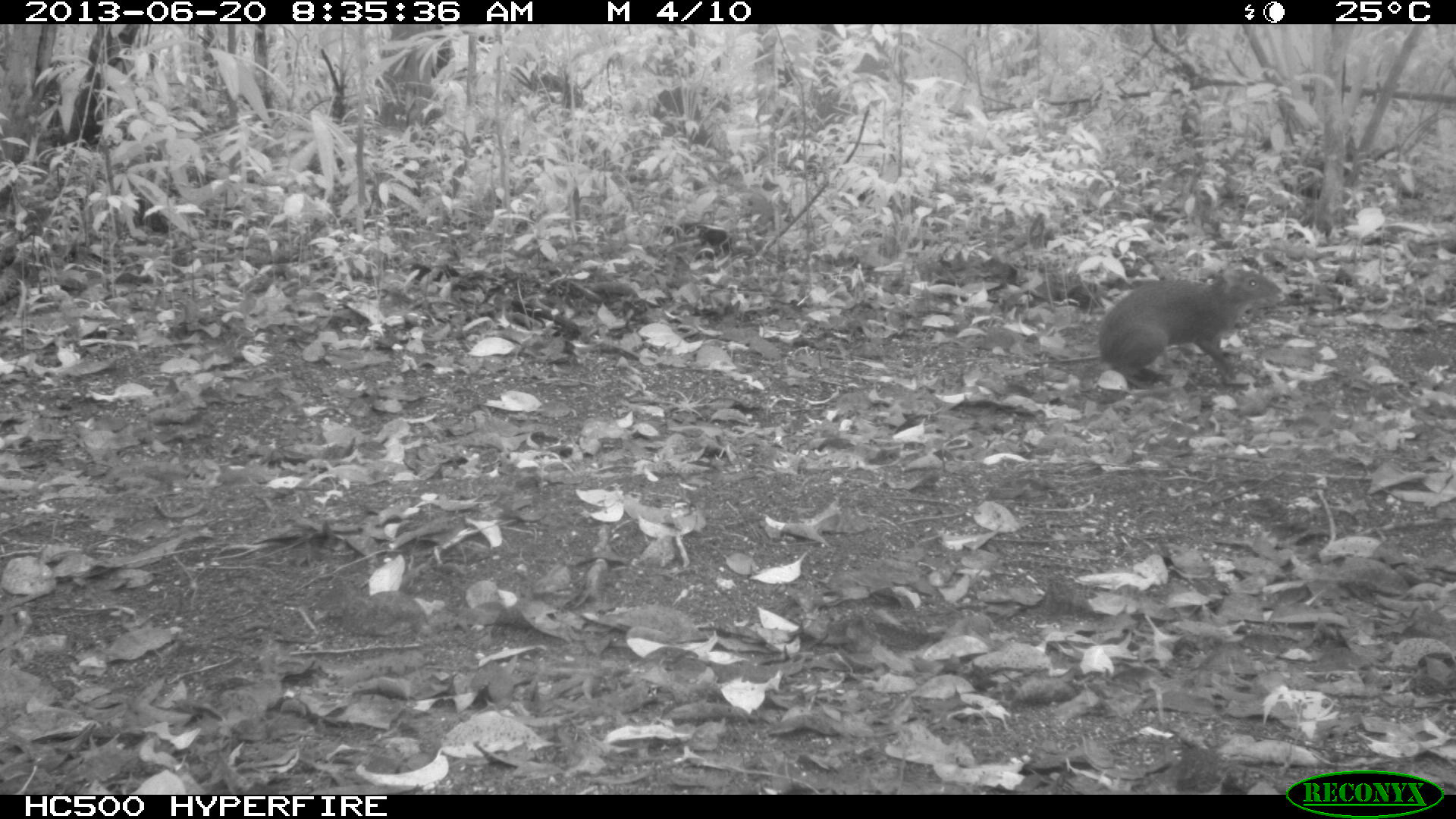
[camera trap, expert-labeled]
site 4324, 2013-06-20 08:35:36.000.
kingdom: Animalia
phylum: Chordata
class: Mammalia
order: Rodentia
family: Dasyproctidae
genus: Dasyprocta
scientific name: Dasyprocta punctata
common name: central american agouti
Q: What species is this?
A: Dasyprocta punctata (central american agouti).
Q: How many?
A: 1.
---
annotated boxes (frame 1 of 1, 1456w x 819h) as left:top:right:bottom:
dasyprocta punctata: 1028:266:1283:392